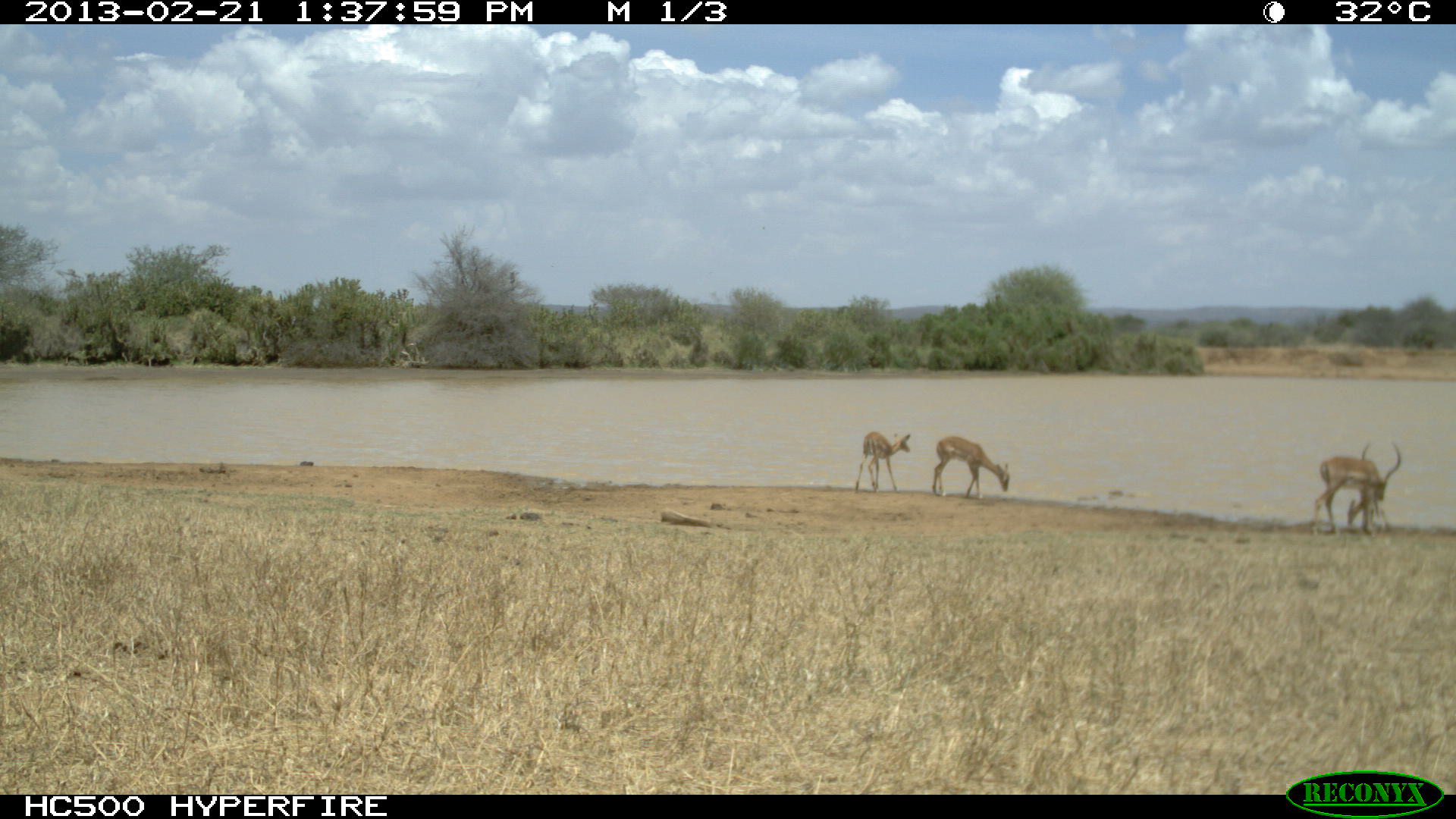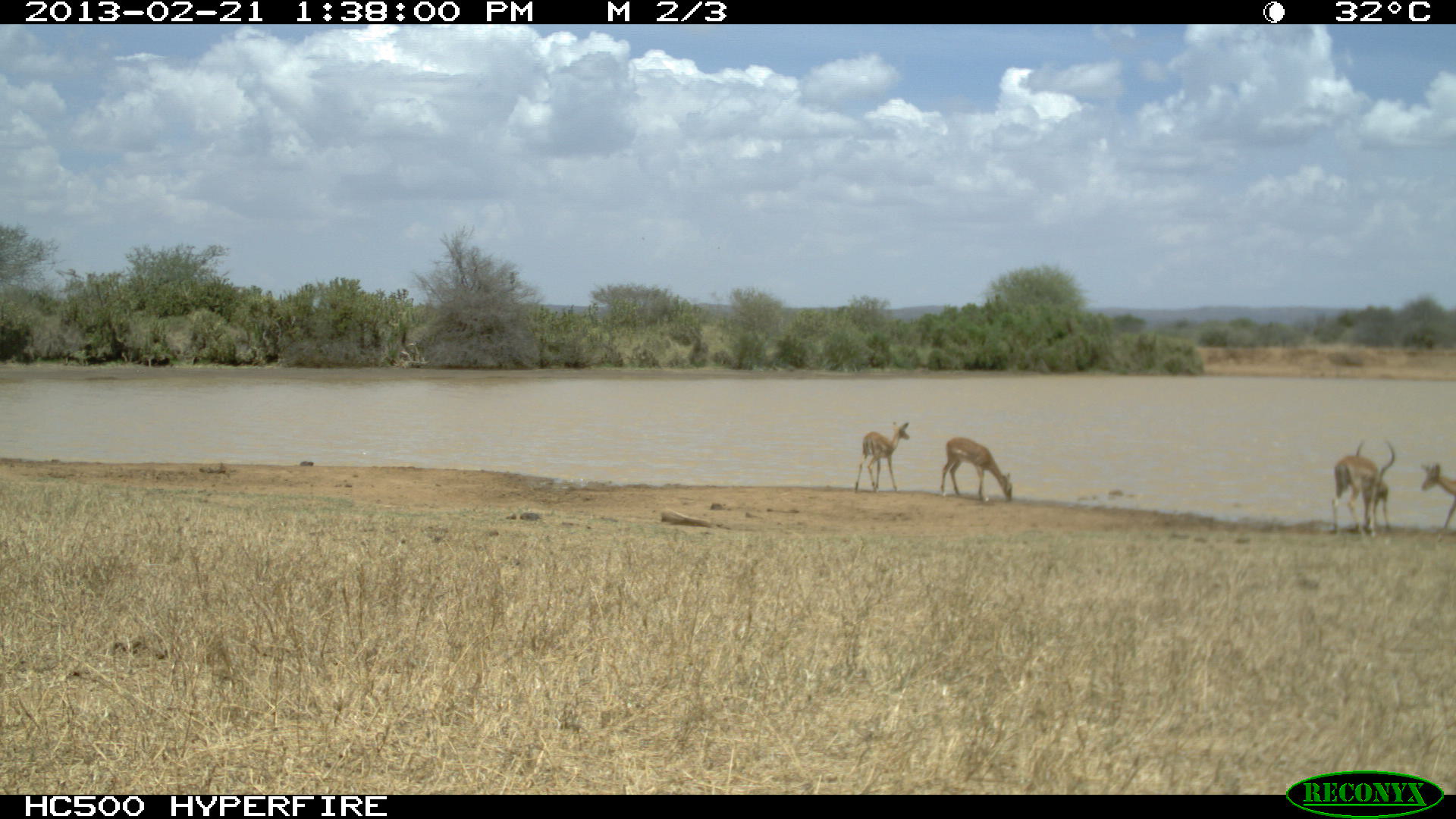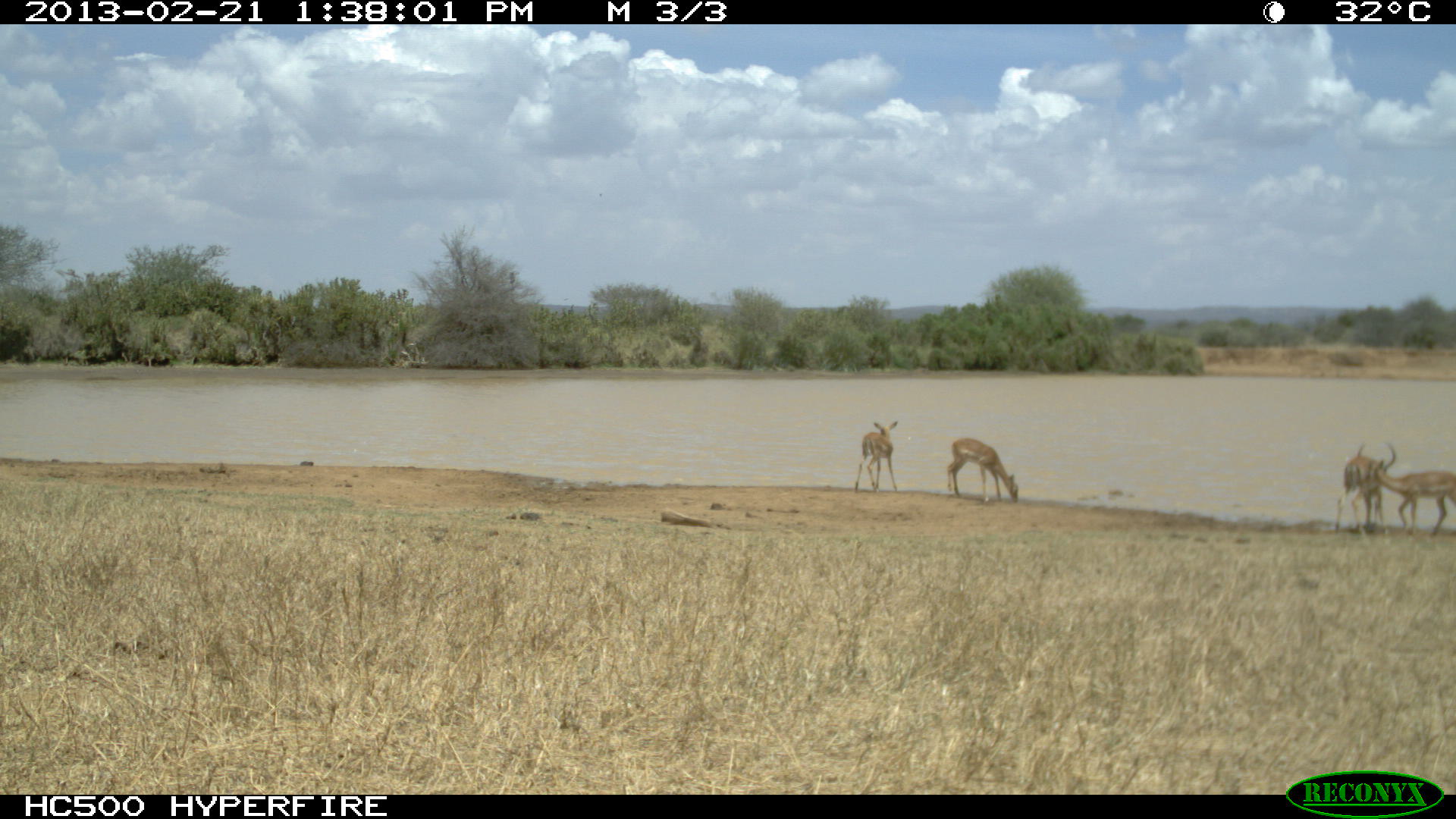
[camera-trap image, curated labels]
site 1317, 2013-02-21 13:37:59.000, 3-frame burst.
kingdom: Animalia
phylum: Chordata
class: Mammalia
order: Artiodactyla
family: Bovidae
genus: Aepyceros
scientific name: Aepyceros melampus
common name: impala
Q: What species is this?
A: Aepyceros melampus (impala).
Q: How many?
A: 4.